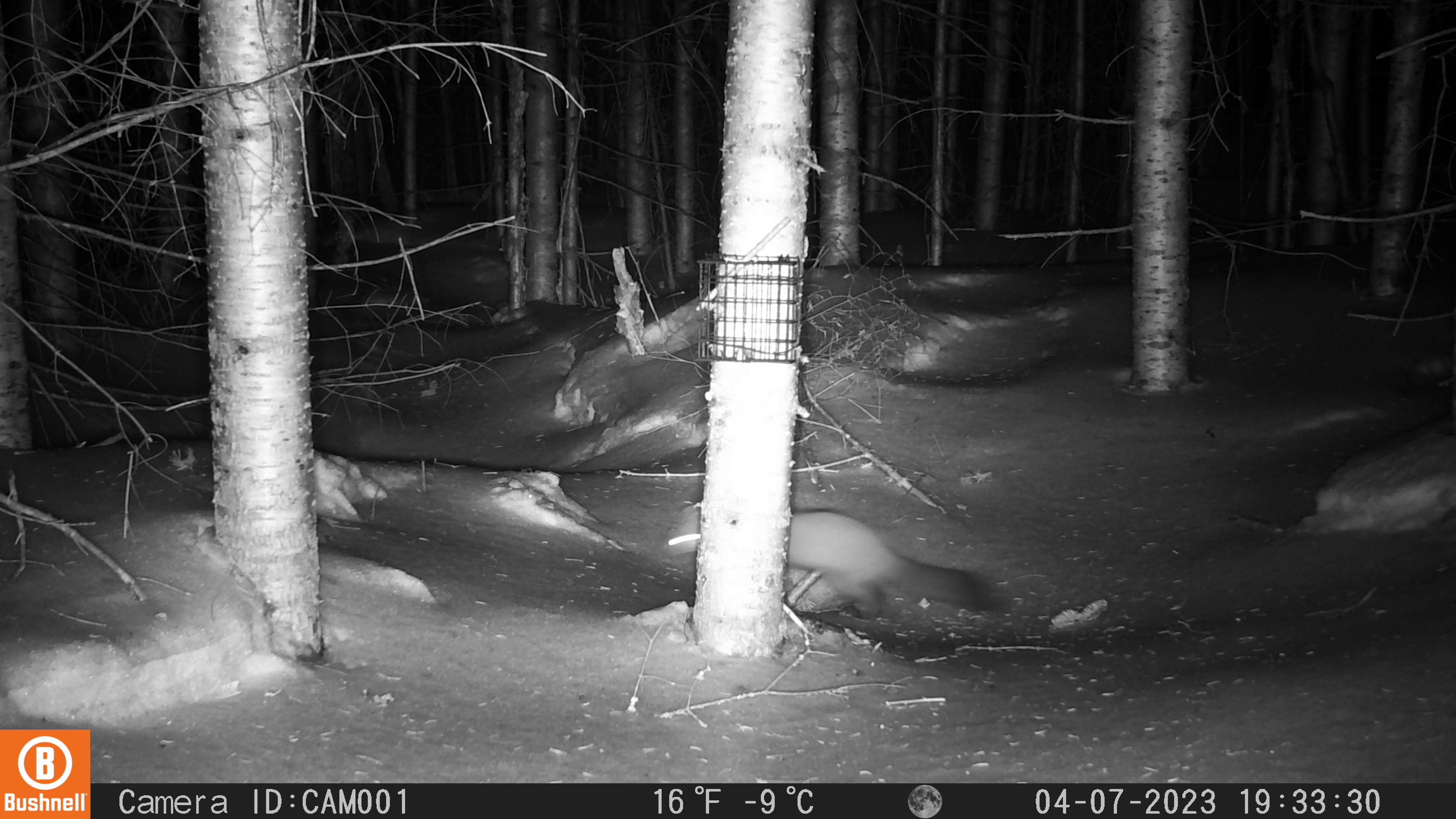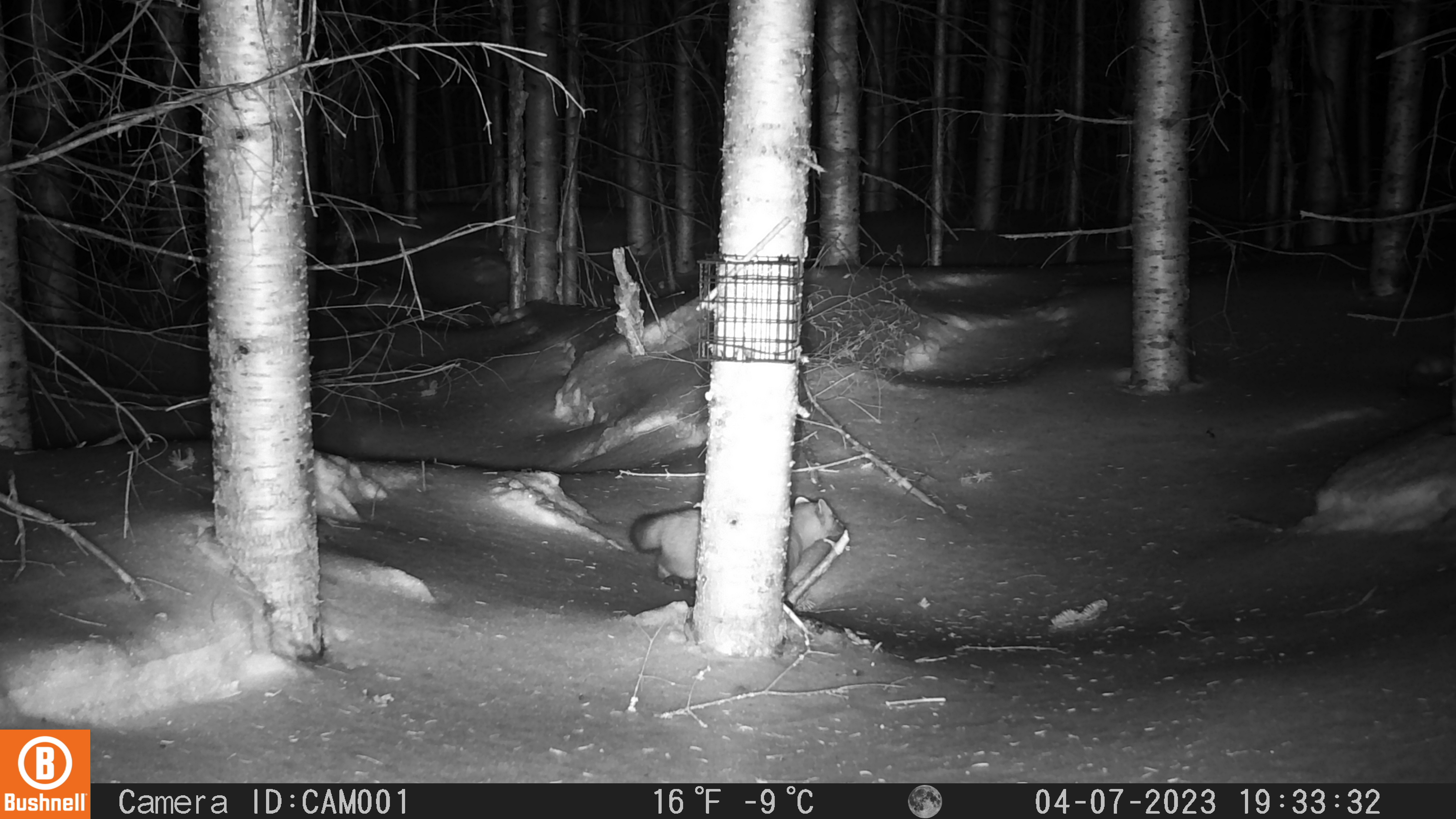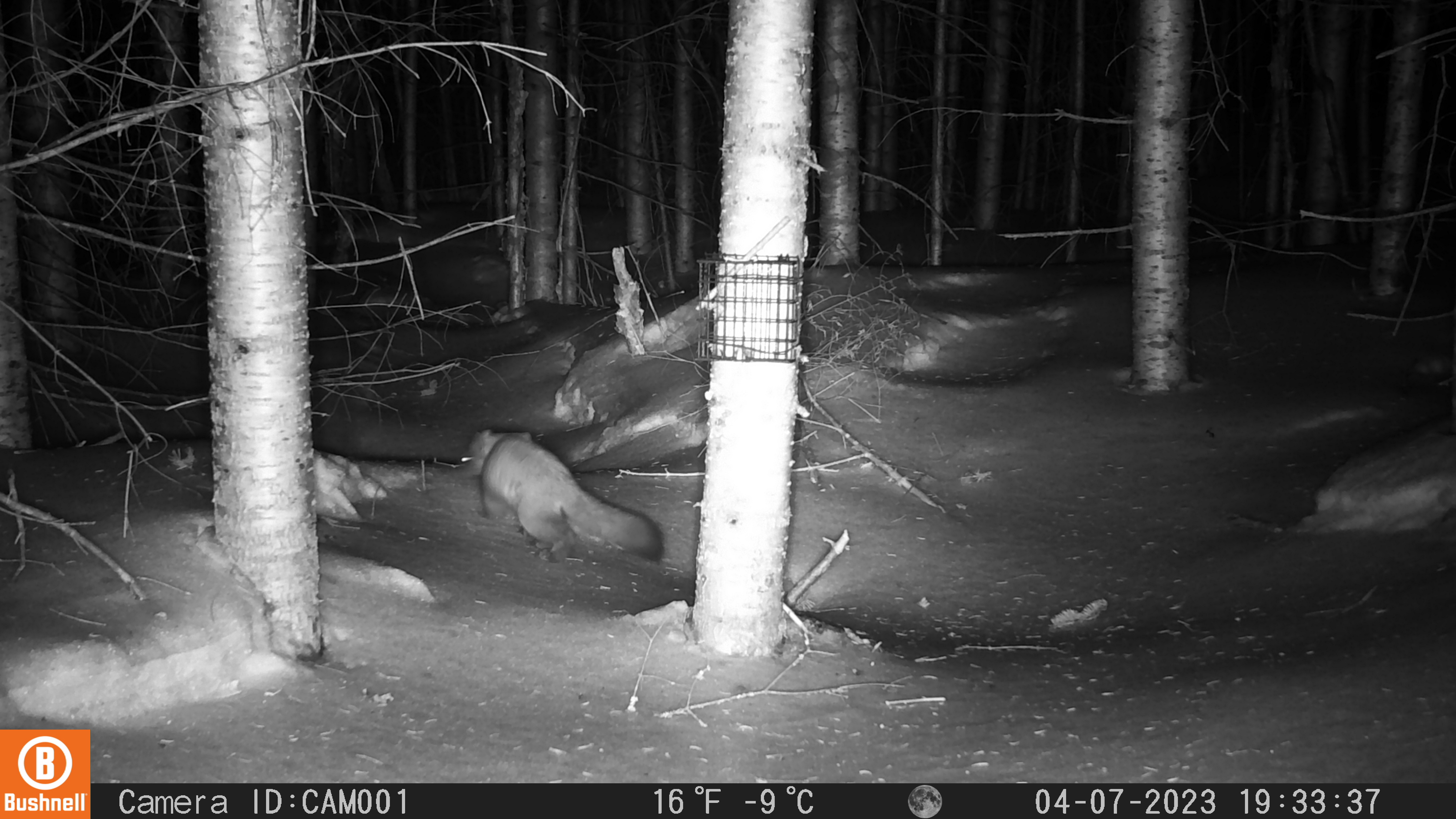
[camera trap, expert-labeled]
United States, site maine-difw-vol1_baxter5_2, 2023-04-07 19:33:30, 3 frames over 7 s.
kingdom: Animalia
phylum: Chordata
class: Mammalia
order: Carnivora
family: Mustelidae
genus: Martes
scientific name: Martes americana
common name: american marten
American marten (Martes americana).